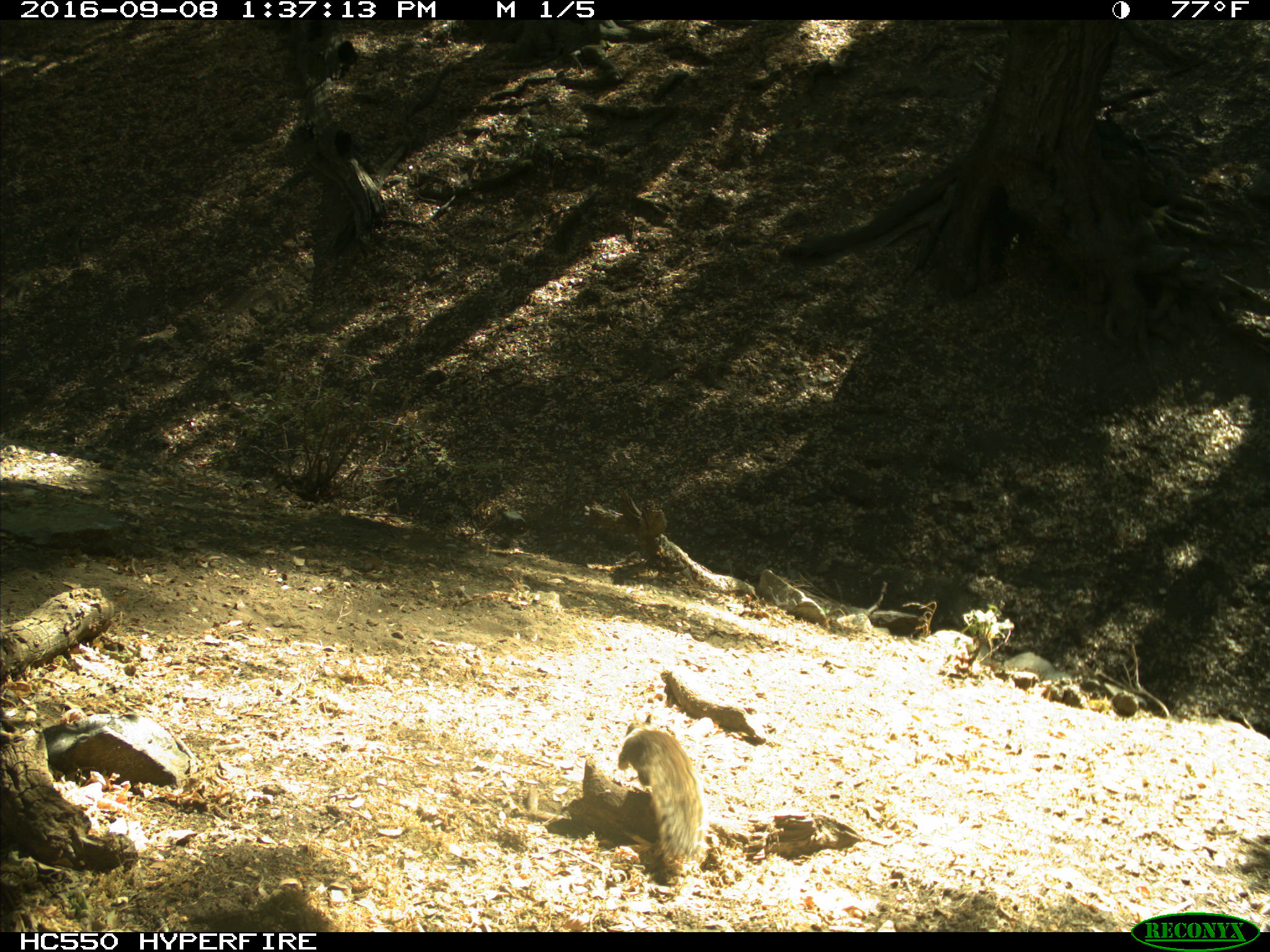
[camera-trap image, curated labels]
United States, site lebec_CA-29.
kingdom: Animalia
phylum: Chordata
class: Mammalia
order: Rodentia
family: Sciuridae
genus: Otospermophilus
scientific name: Otospermophilus beecheyi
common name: california ground squirrel